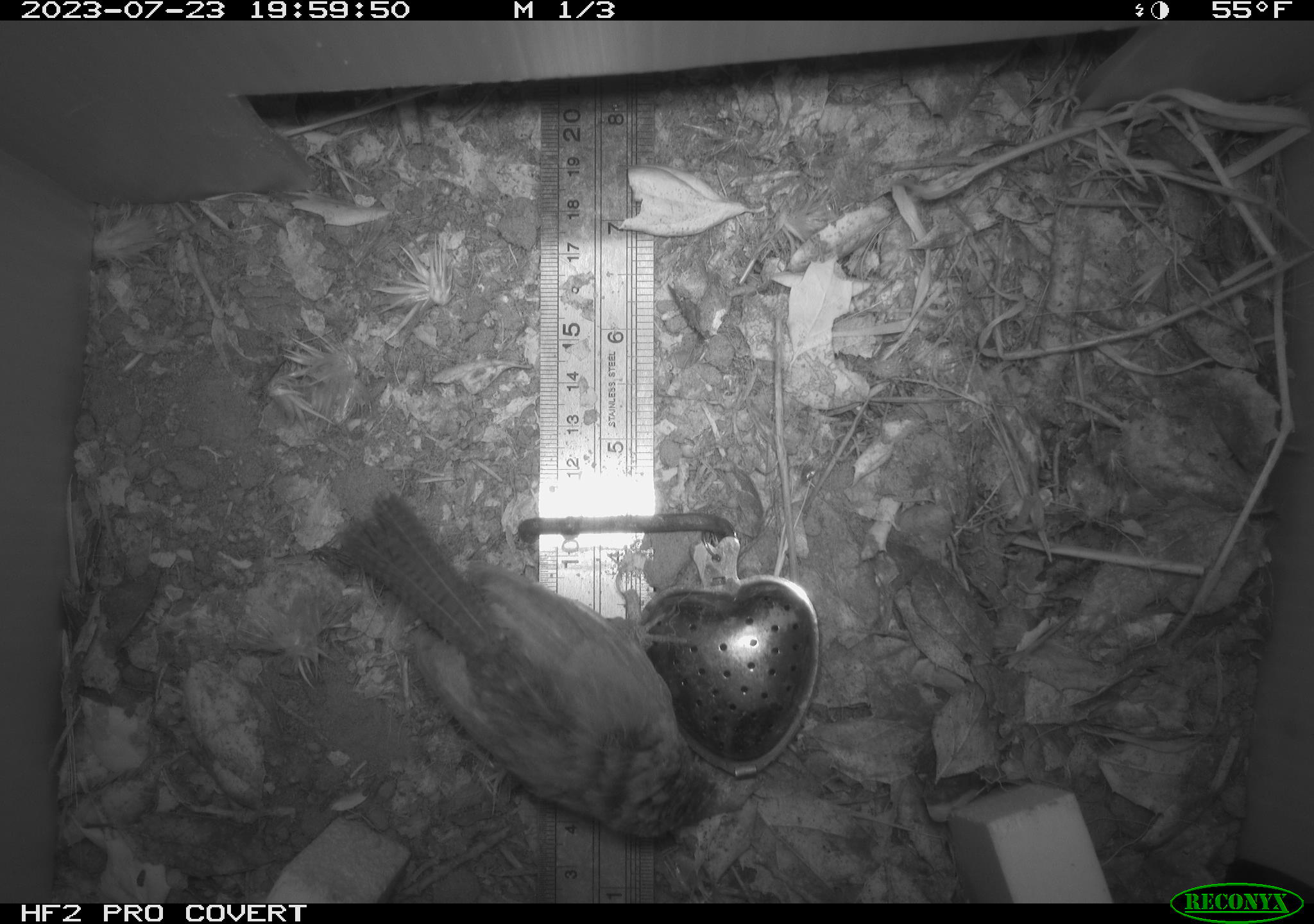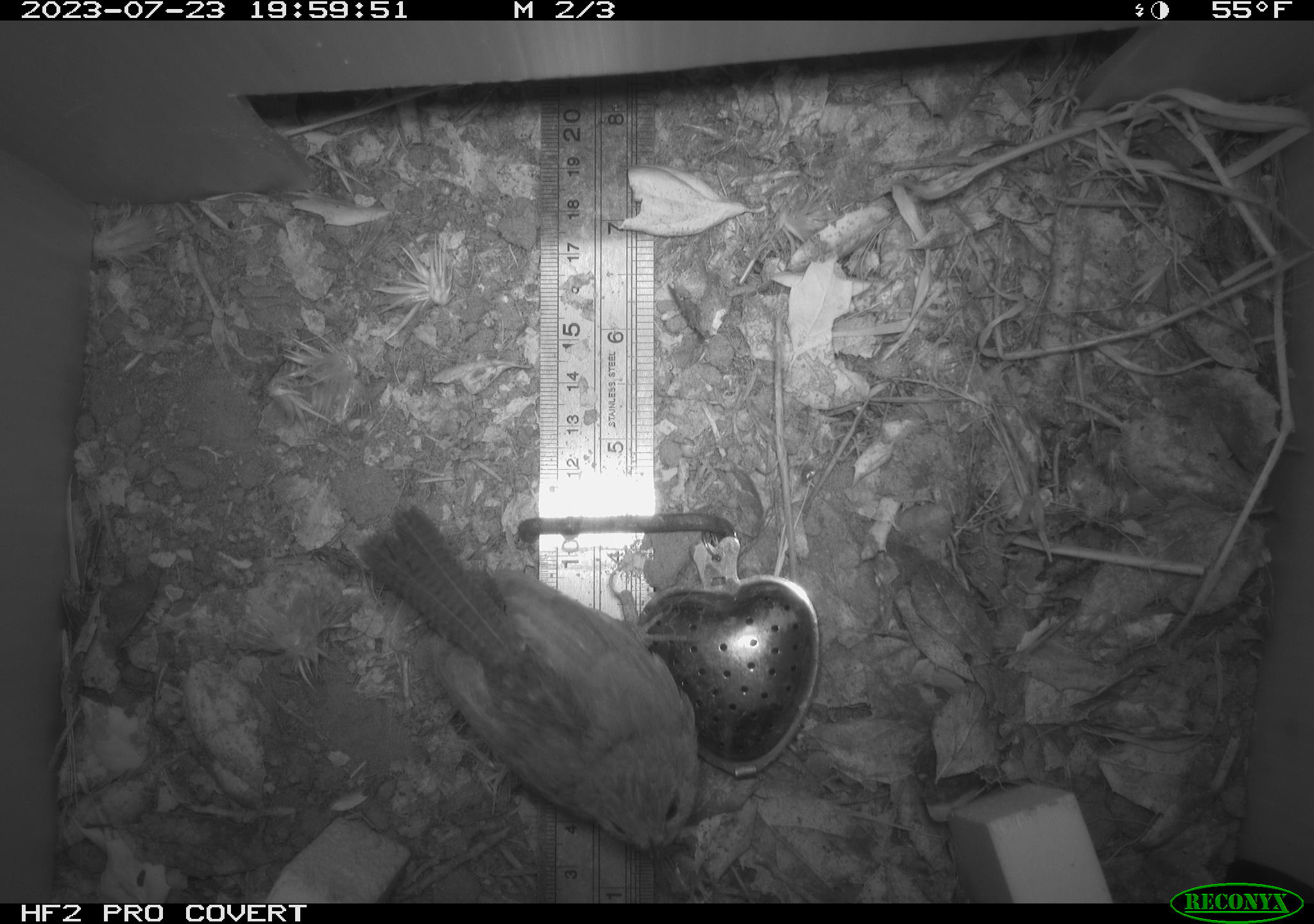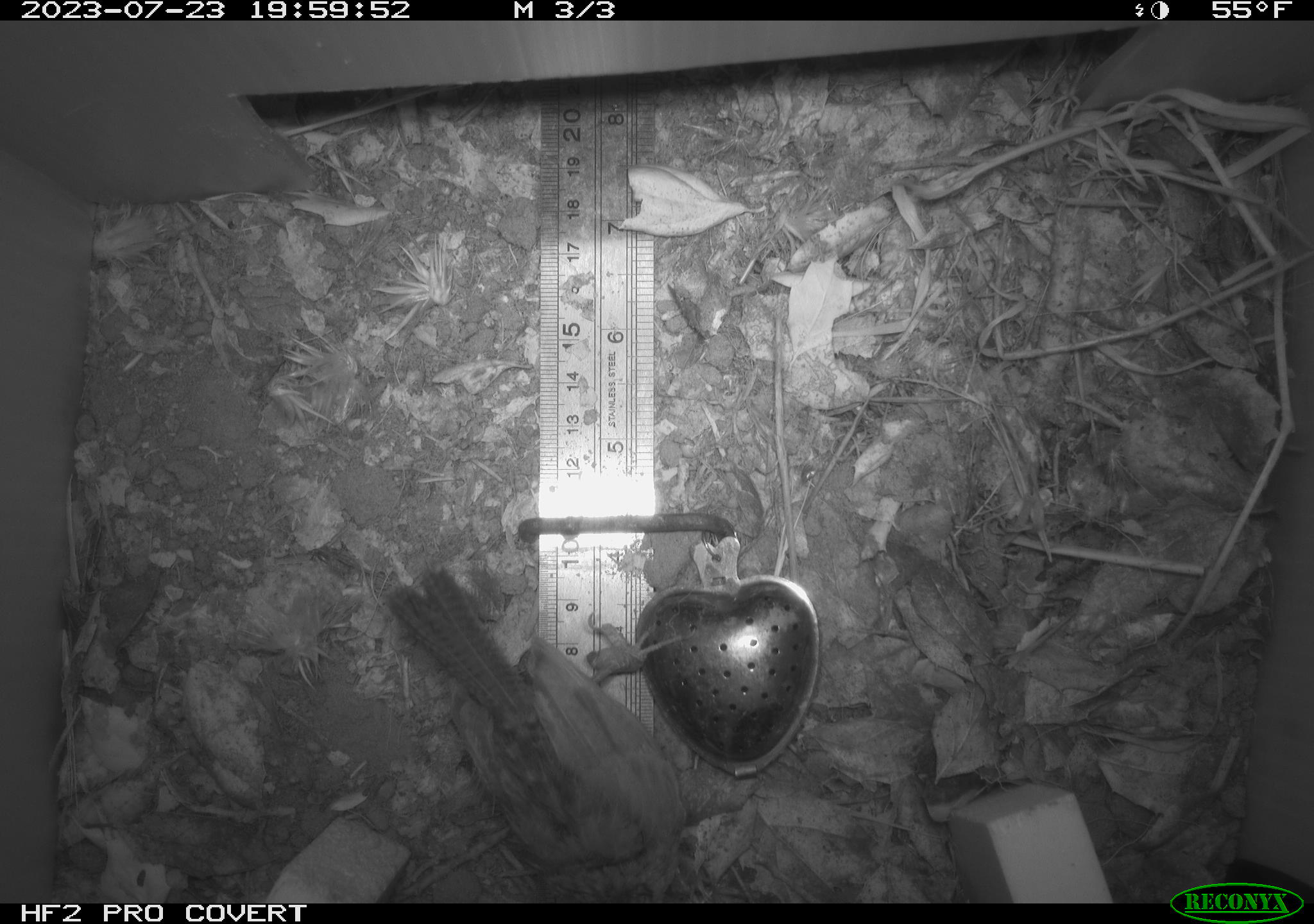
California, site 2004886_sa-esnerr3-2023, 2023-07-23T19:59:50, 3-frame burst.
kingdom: Animalia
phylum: Chordata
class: Aves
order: Passeriformes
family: Troglodytidae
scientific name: Troglodytidae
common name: wren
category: troglodytidae family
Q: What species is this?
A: Troglodytidae family (wren) (Troglodytidae).